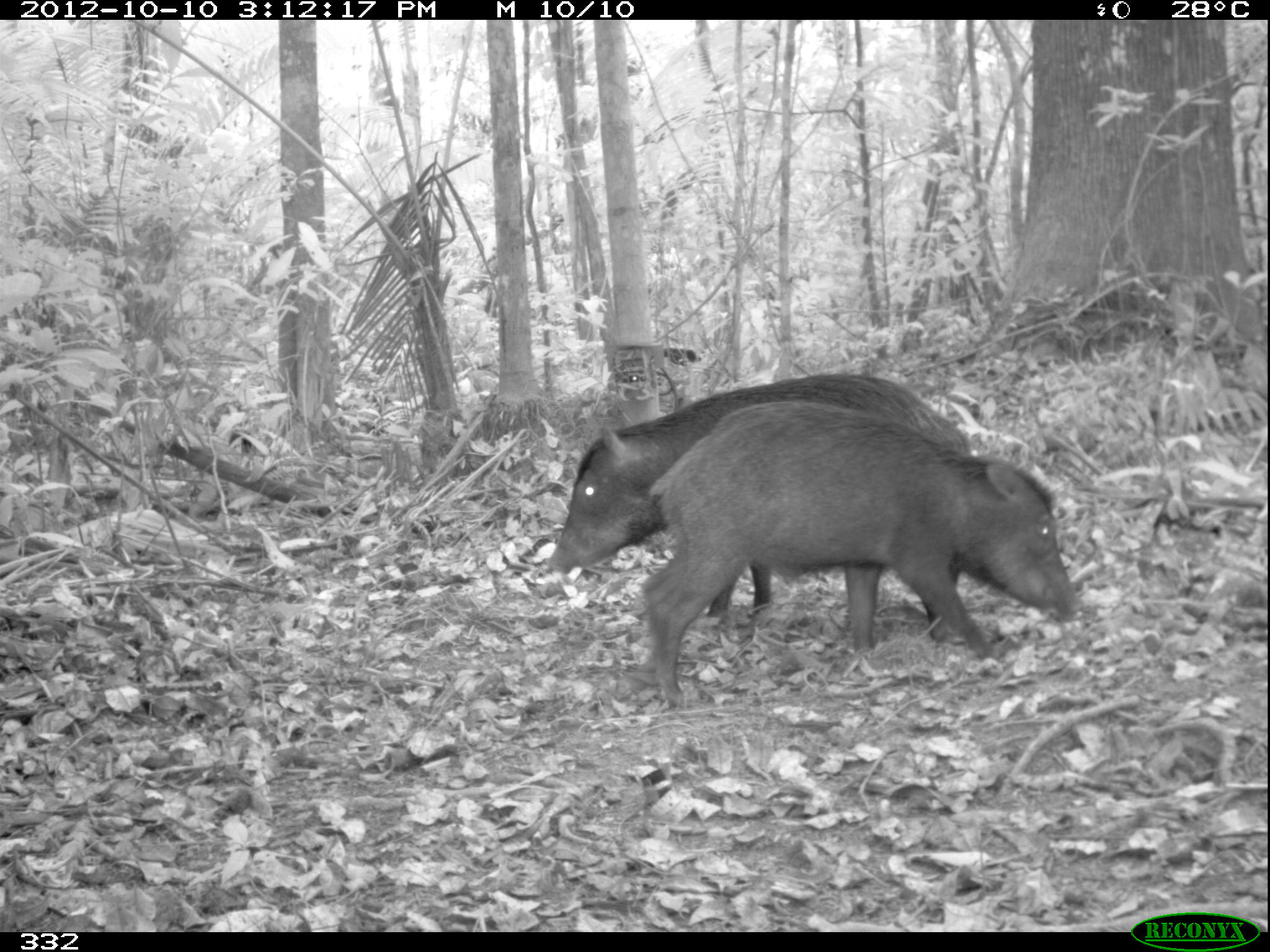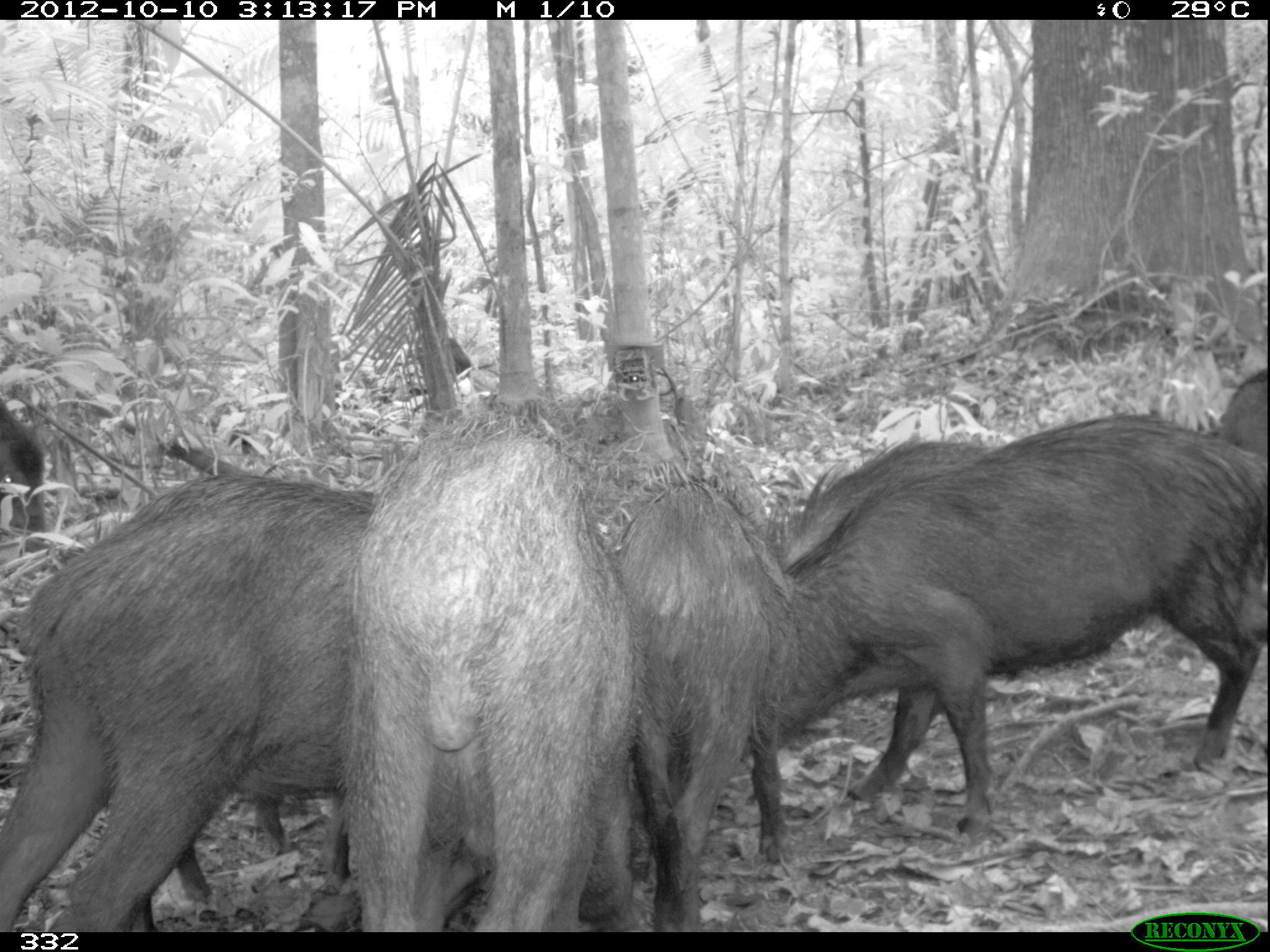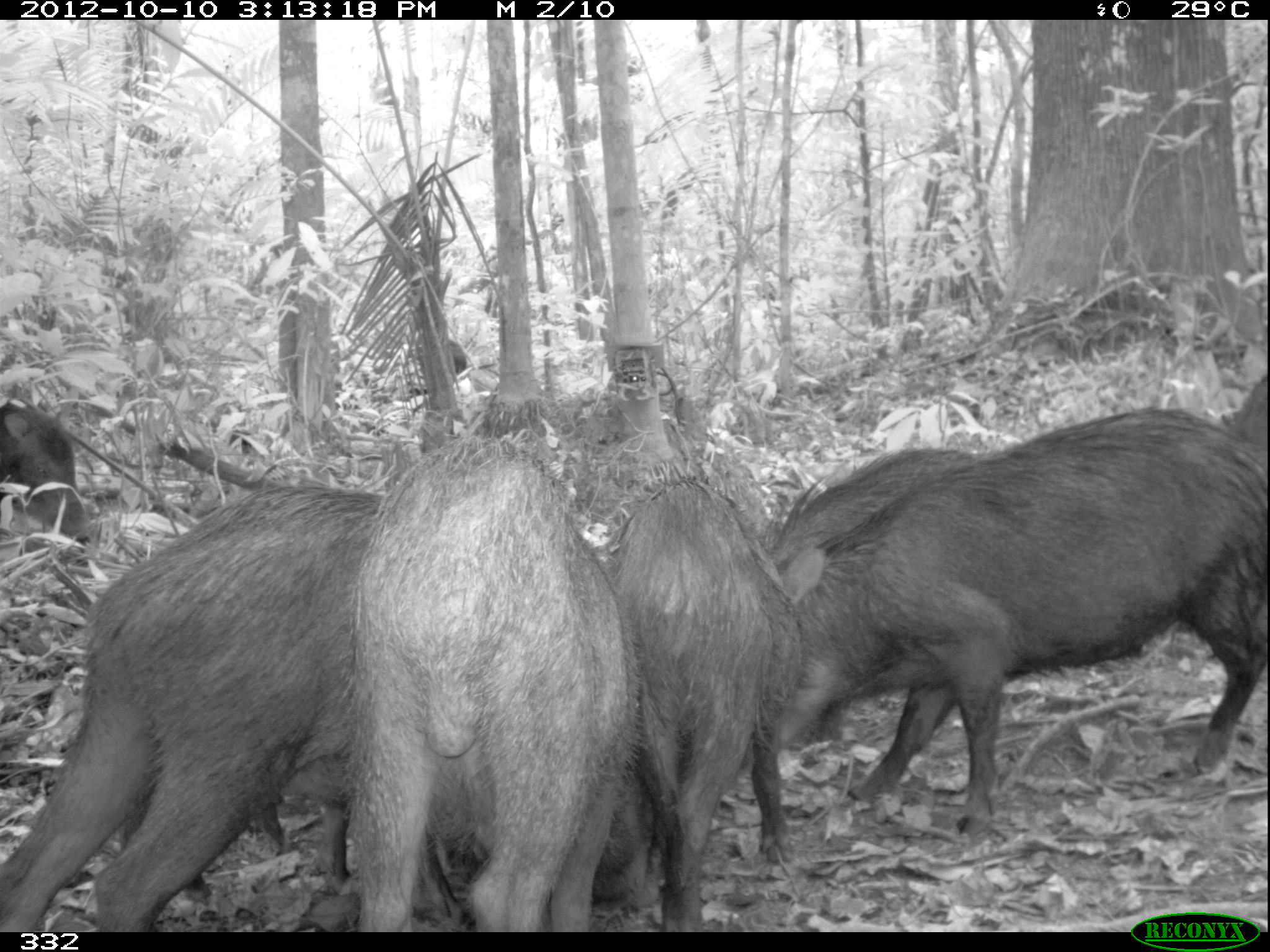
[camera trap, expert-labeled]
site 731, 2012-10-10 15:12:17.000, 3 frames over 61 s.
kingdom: Animalia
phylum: Chordata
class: Mammalia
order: Artiodactyla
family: Tayassuidae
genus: Tayassu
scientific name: Tayassu pecari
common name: white-lipped peccary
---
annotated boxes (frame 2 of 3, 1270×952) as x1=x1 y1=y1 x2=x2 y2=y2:
tayassu pecari: x1=783 y1=410 x2=1270 y2=839; x1=1 y1=471 x2=380 y2=932; x1=340 y1=411 x2=638 y2=932; x1=618 y1=473 x2=804 y2=932; x1=769 y1=431 x2=1001 y2=569; x1=129 y1=799 x2=285 y2=931; x1=0 y1=393 x2=50 y2=560; x1=1216 y1=368 x2=1270 y2=459